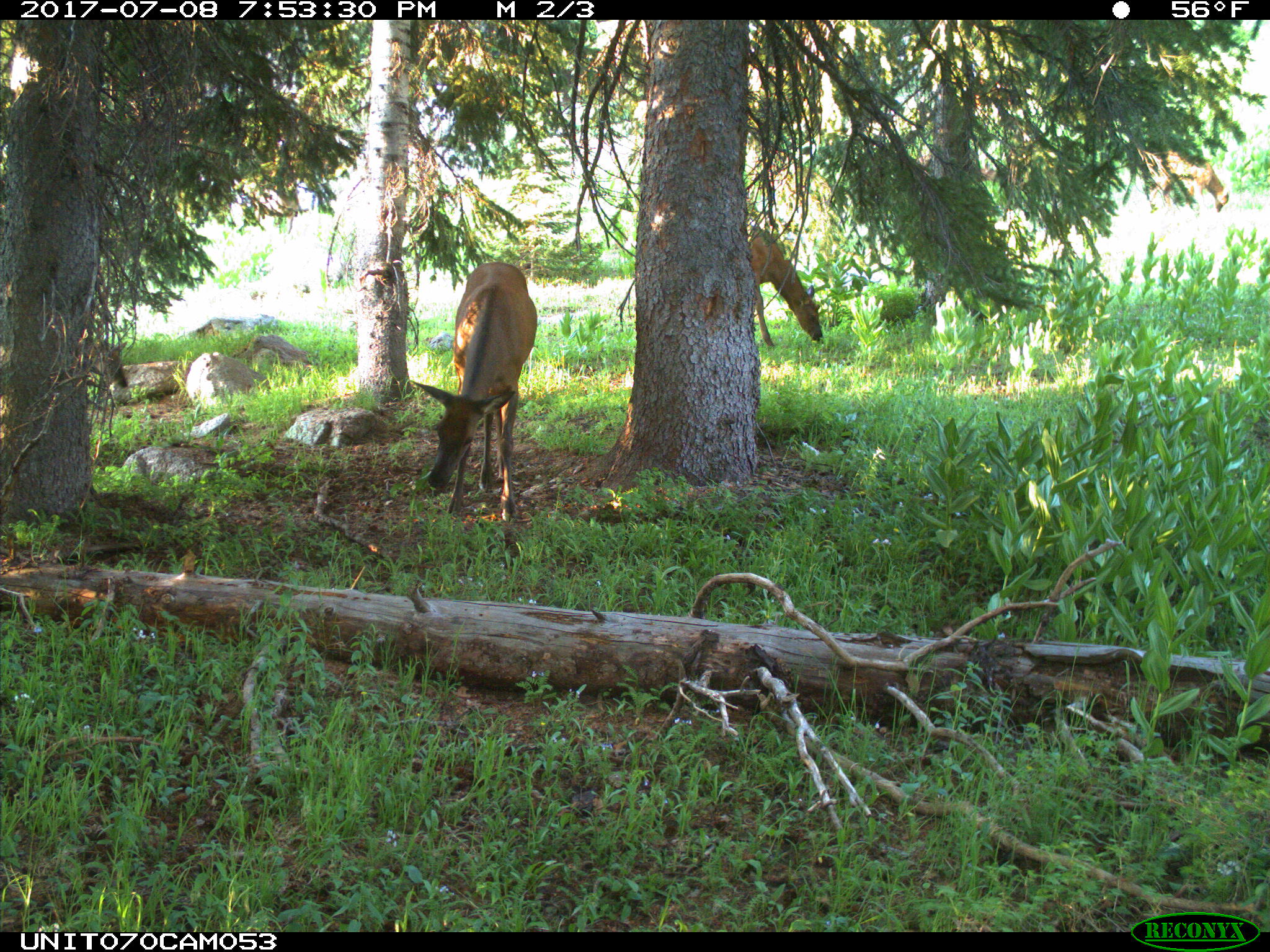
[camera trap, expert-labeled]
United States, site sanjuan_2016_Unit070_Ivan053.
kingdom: Animalia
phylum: Chordata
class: Mammalia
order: Artiodactyla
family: Cervidae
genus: Cervus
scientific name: Cervus elaphus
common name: red deer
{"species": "Cervus elaphus (red deer)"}